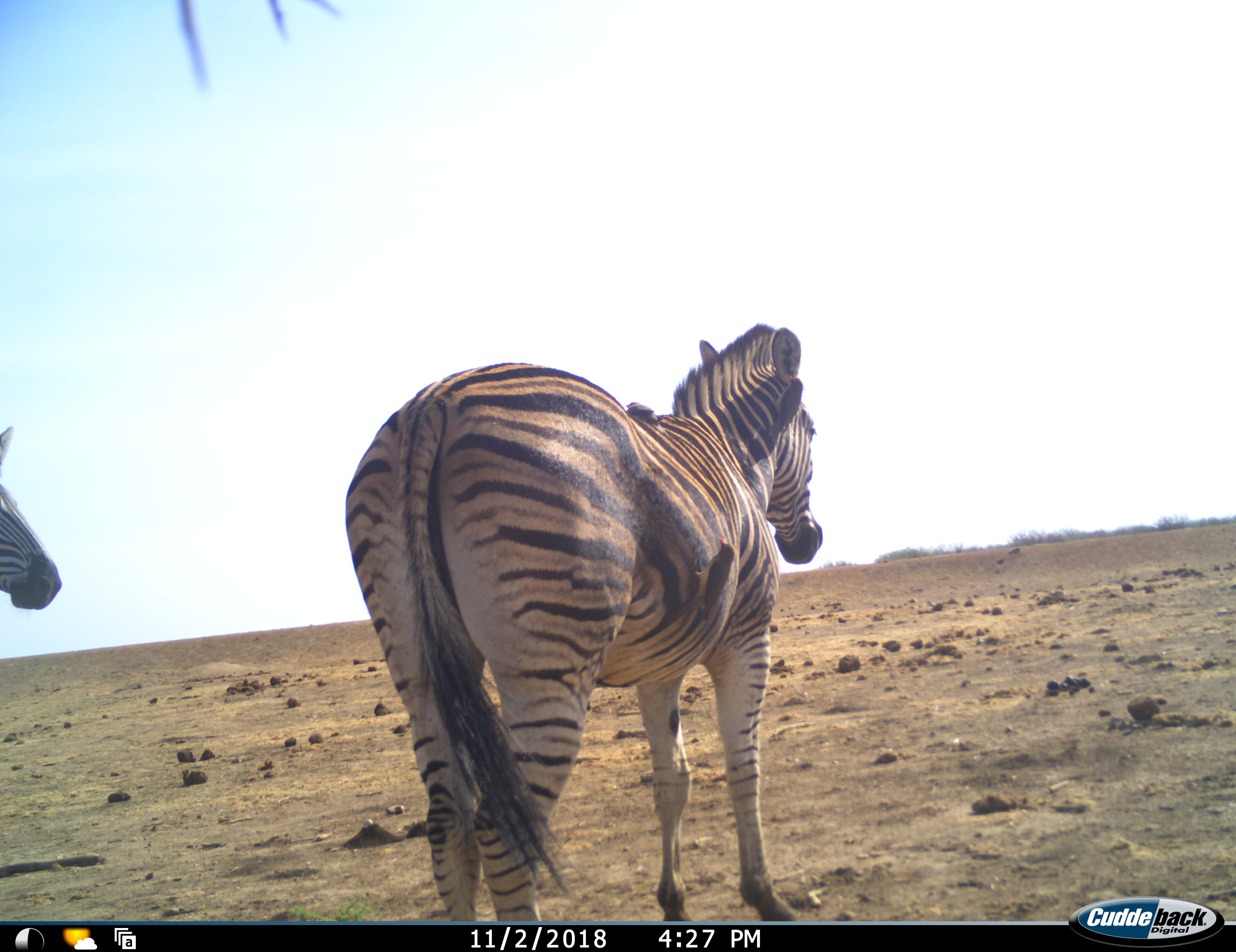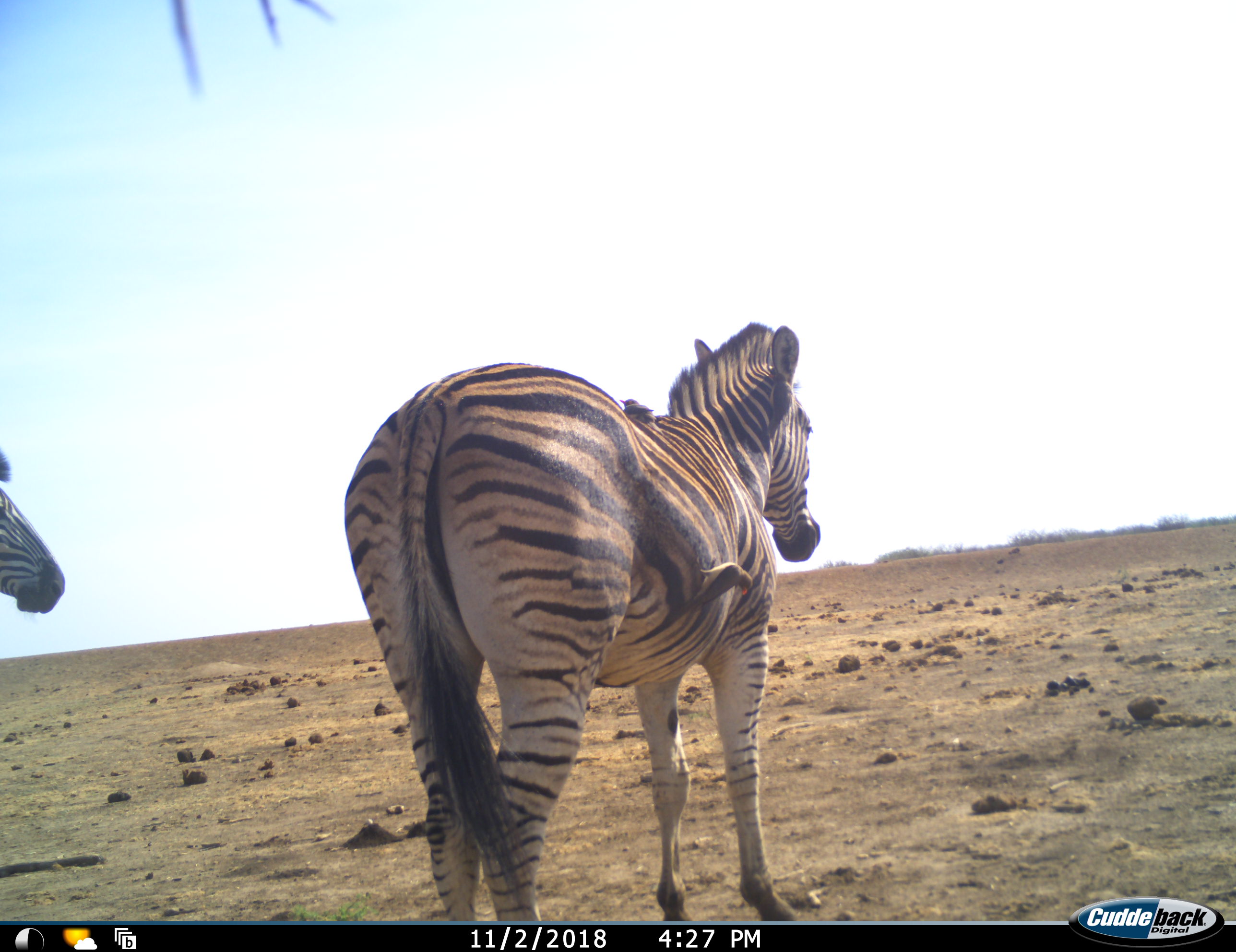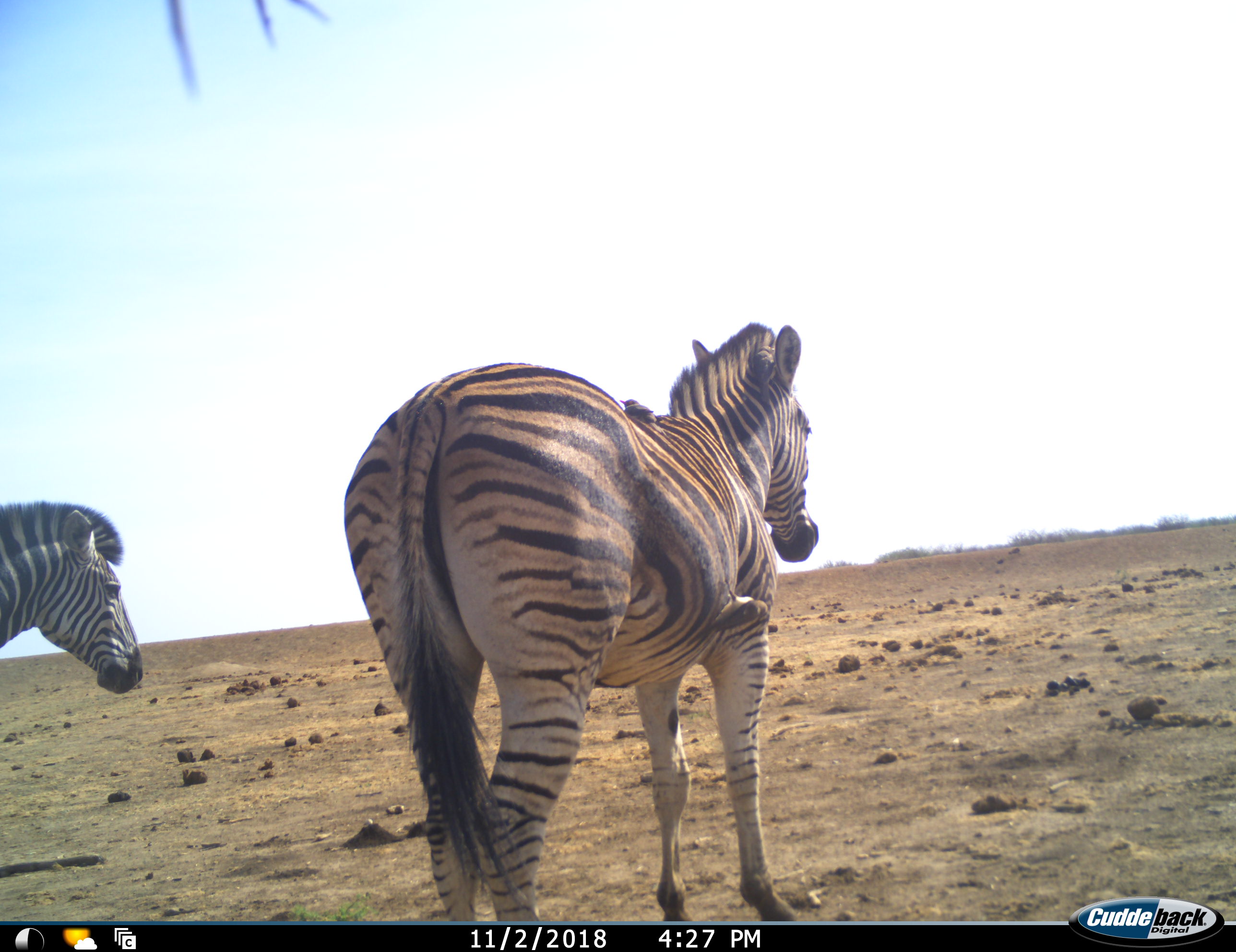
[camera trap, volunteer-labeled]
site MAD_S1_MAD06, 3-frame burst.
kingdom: Animalia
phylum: Chordata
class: Aves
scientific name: Aves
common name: bird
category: birdother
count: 2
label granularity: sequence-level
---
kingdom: Animalia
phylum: Chordata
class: Mammalia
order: Perissodactyla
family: Equidae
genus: Equus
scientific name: Equus quagga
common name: plains zebra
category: zebraplains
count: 2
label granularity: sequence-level